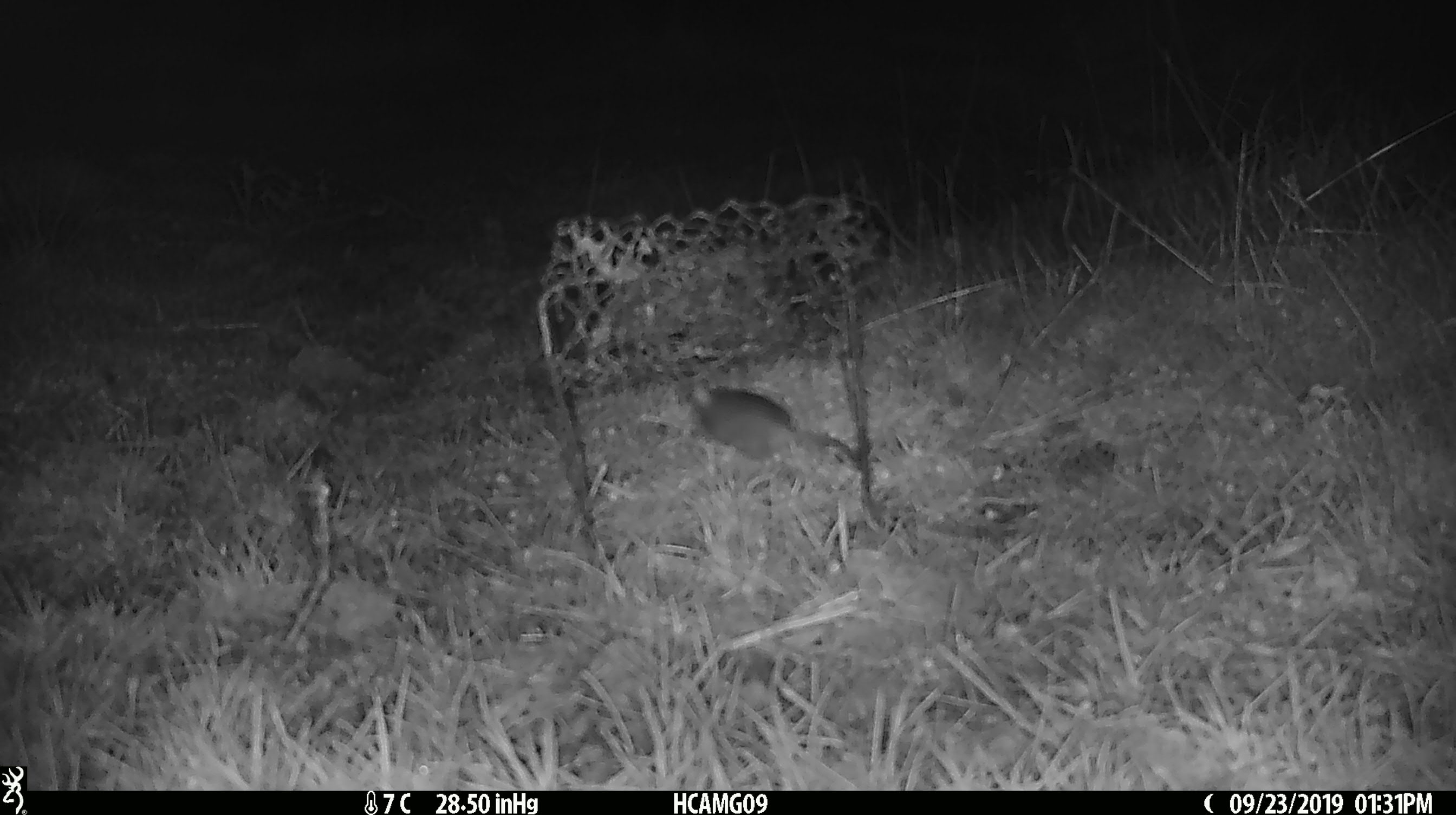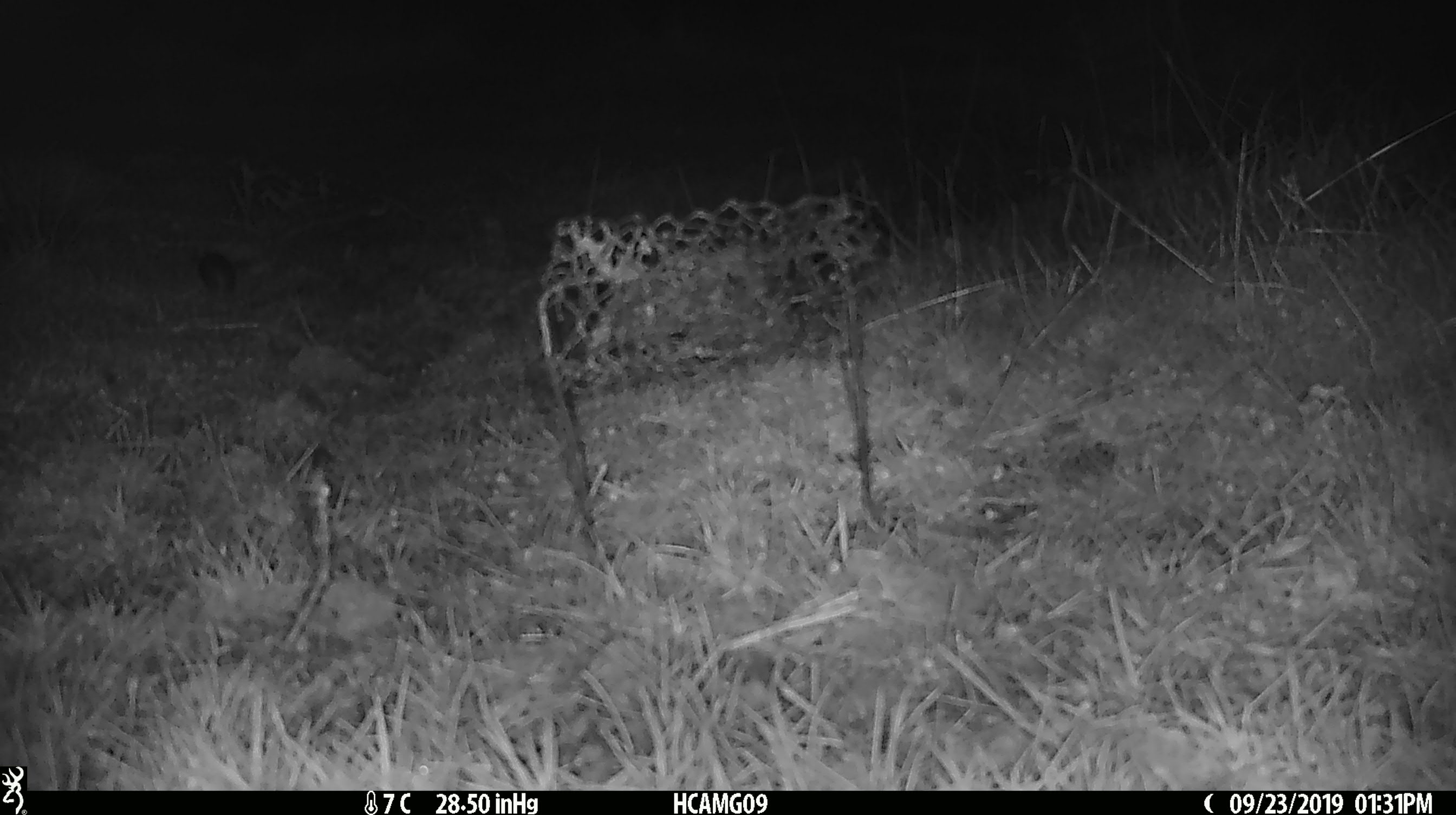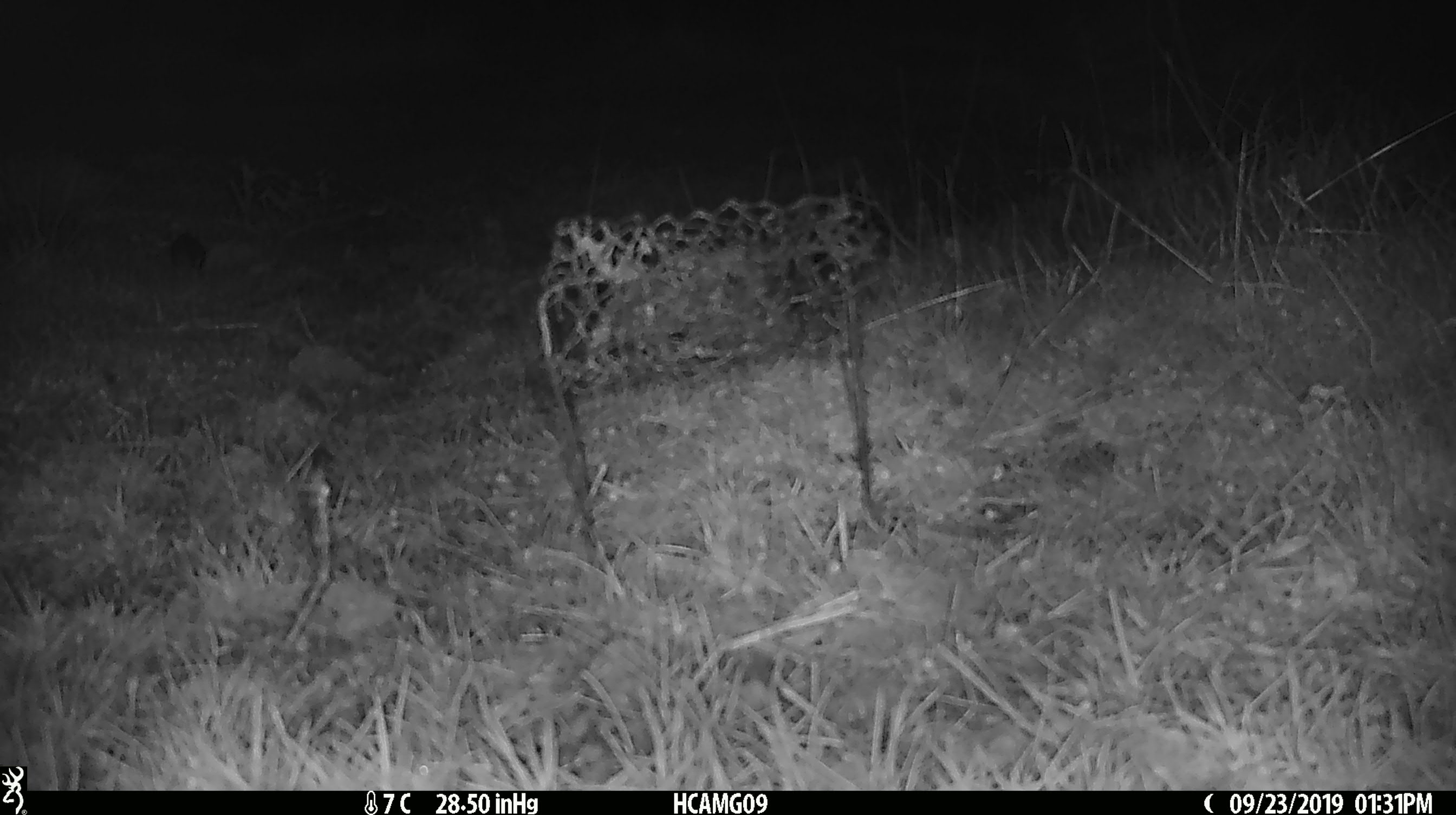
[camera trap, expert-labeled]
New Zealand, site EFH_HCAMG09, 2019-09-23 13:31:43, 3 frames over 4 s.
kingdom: Animalia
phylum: Chordata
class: Mammalia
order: Rodentia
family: Muridae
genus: Mus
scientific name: Mus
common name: mouse